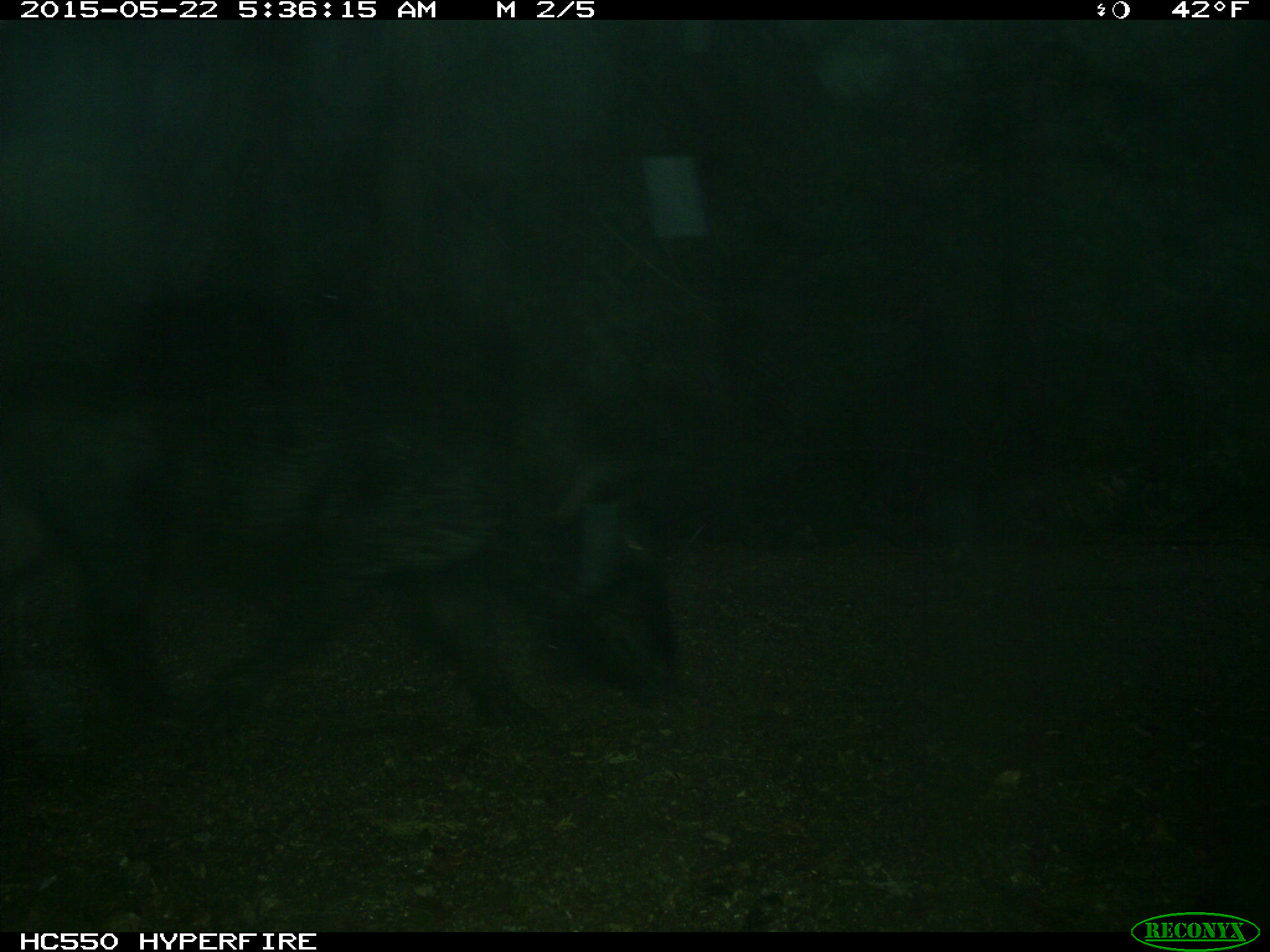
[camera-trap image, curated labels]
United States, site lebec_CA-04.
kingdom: Animalia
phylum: Chordata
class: Mammalia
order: Artiodactyla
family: Suidae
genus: Sus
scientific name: Sus scrofa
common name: wild boar